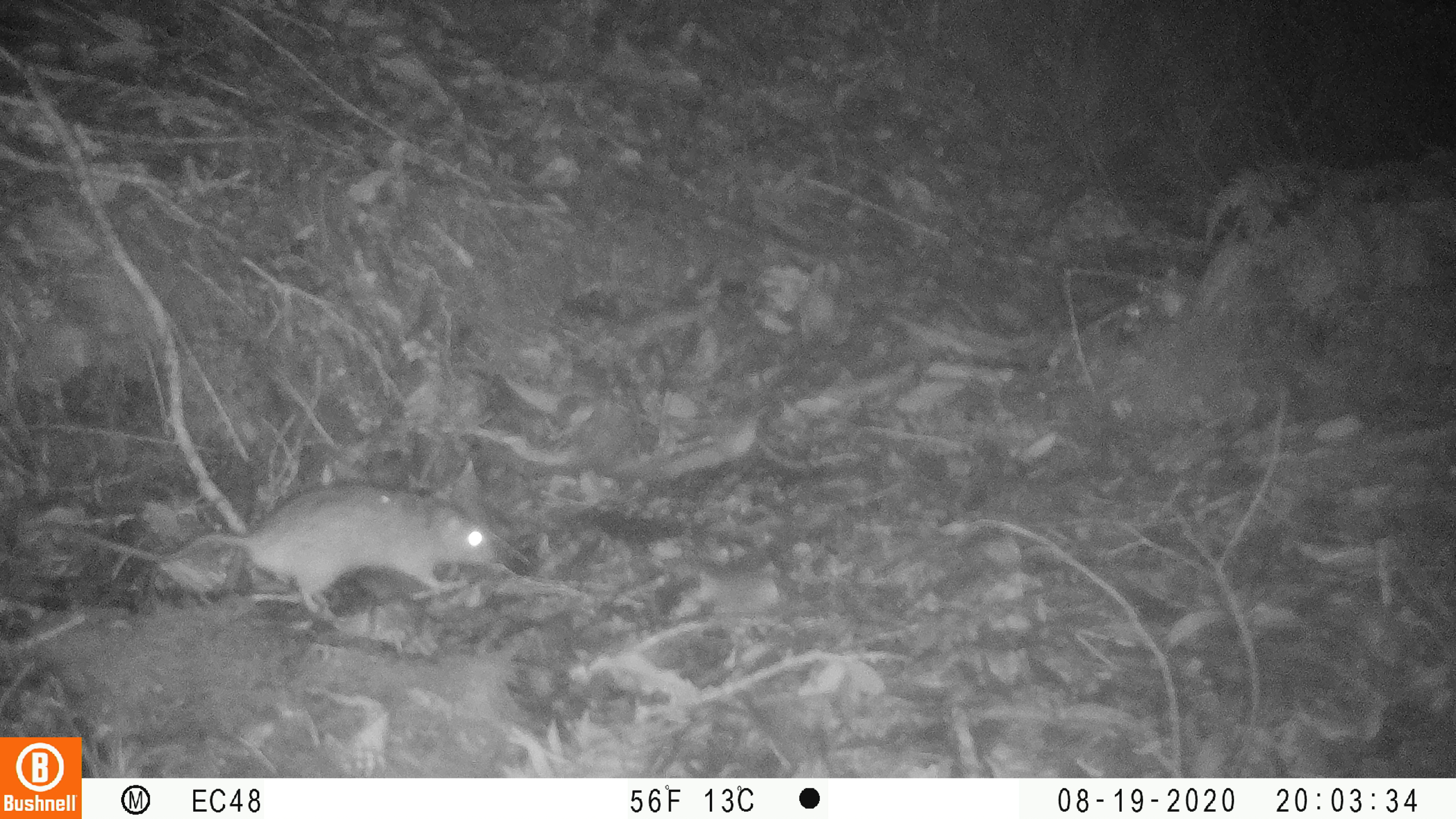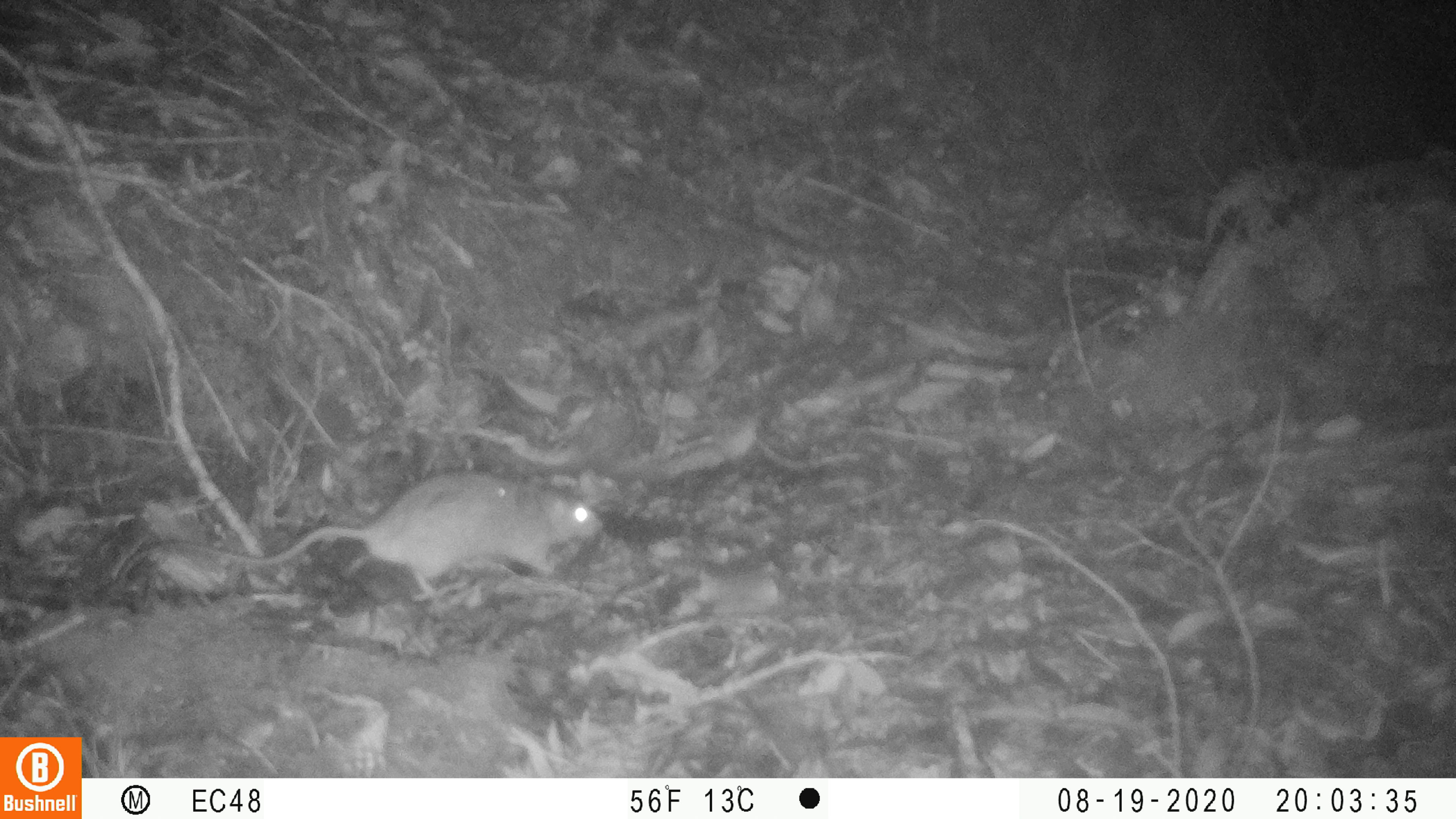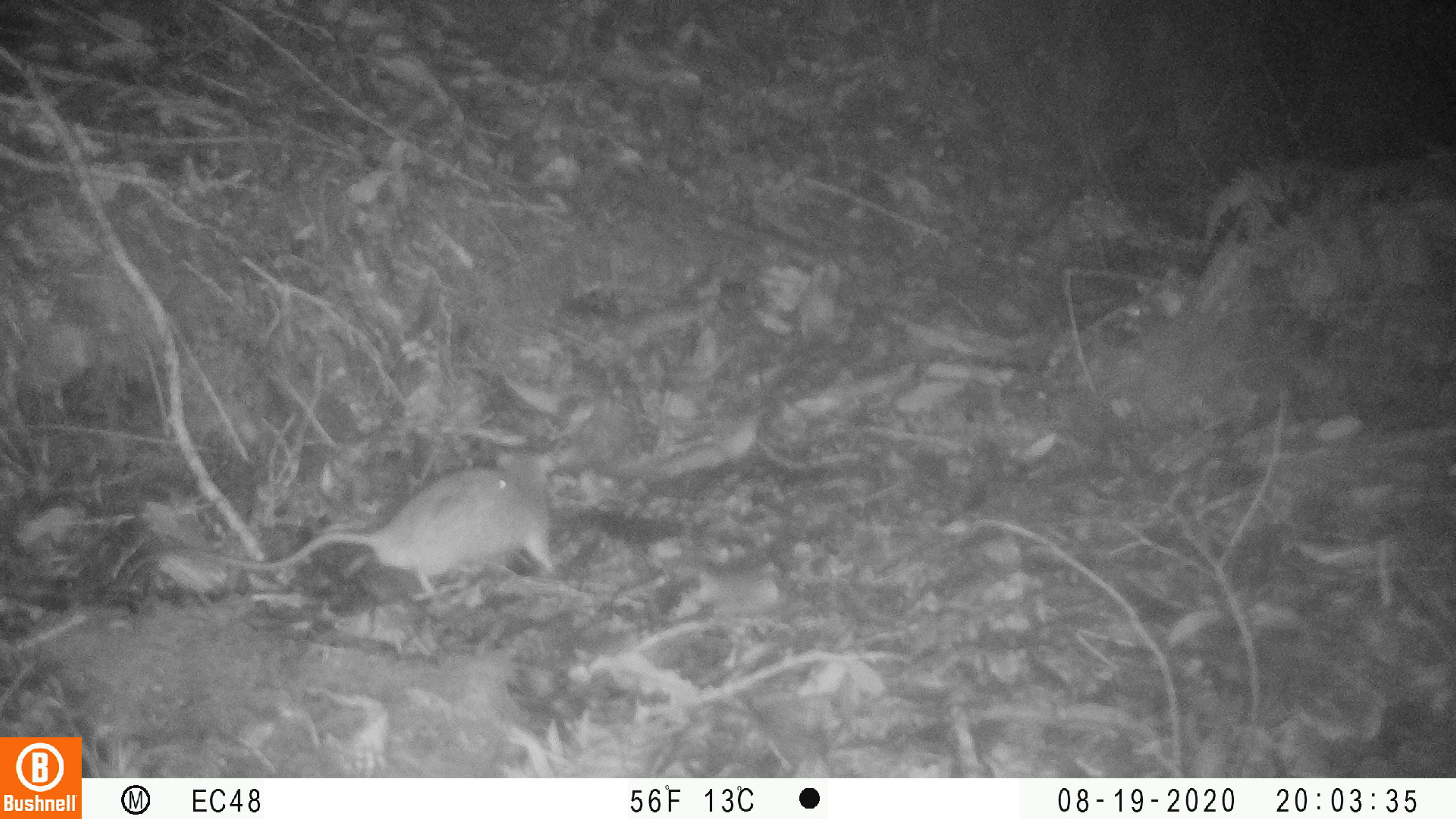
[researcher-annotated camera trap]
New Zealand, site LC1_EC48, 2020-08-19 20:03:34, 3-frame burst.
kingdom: Animalia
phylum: Chordata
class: Mammalia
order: Rodentia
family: Muridae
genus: Rattus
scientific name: Rattus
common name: rat